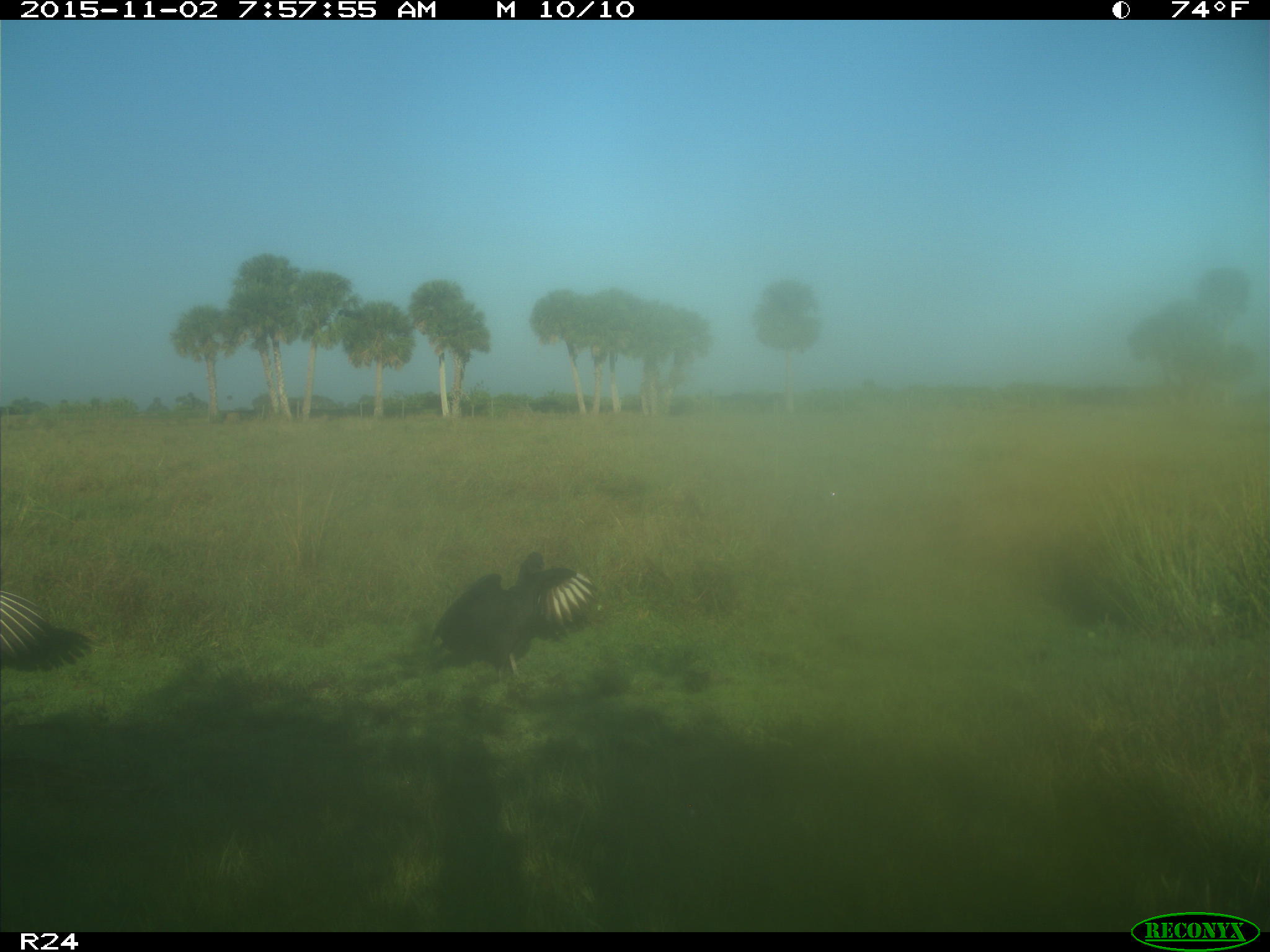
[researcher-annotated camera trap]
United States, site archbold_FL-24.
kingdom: Animalia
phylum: Chordata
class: Aves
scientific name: Aves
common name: birds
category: unidentified bird